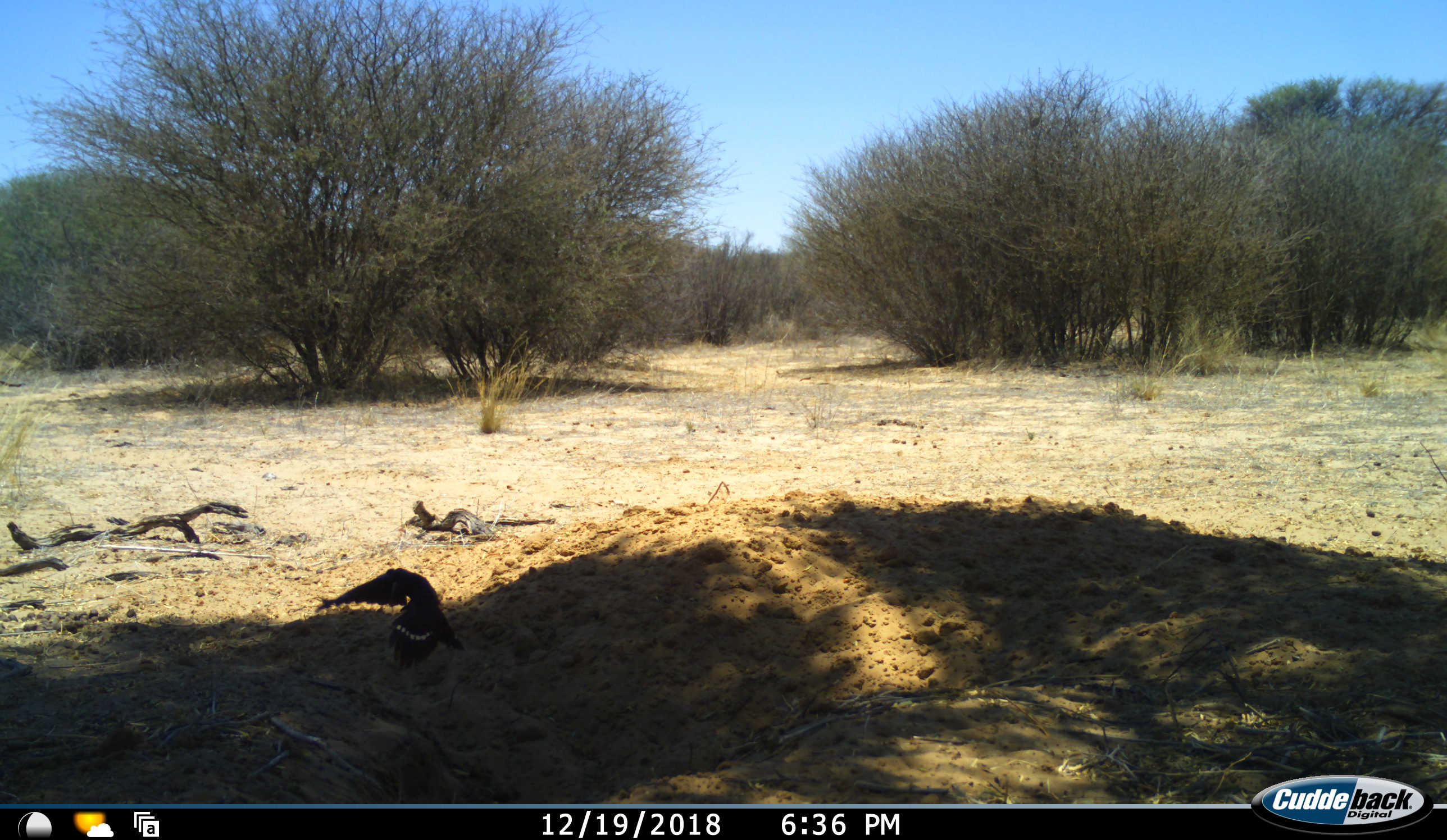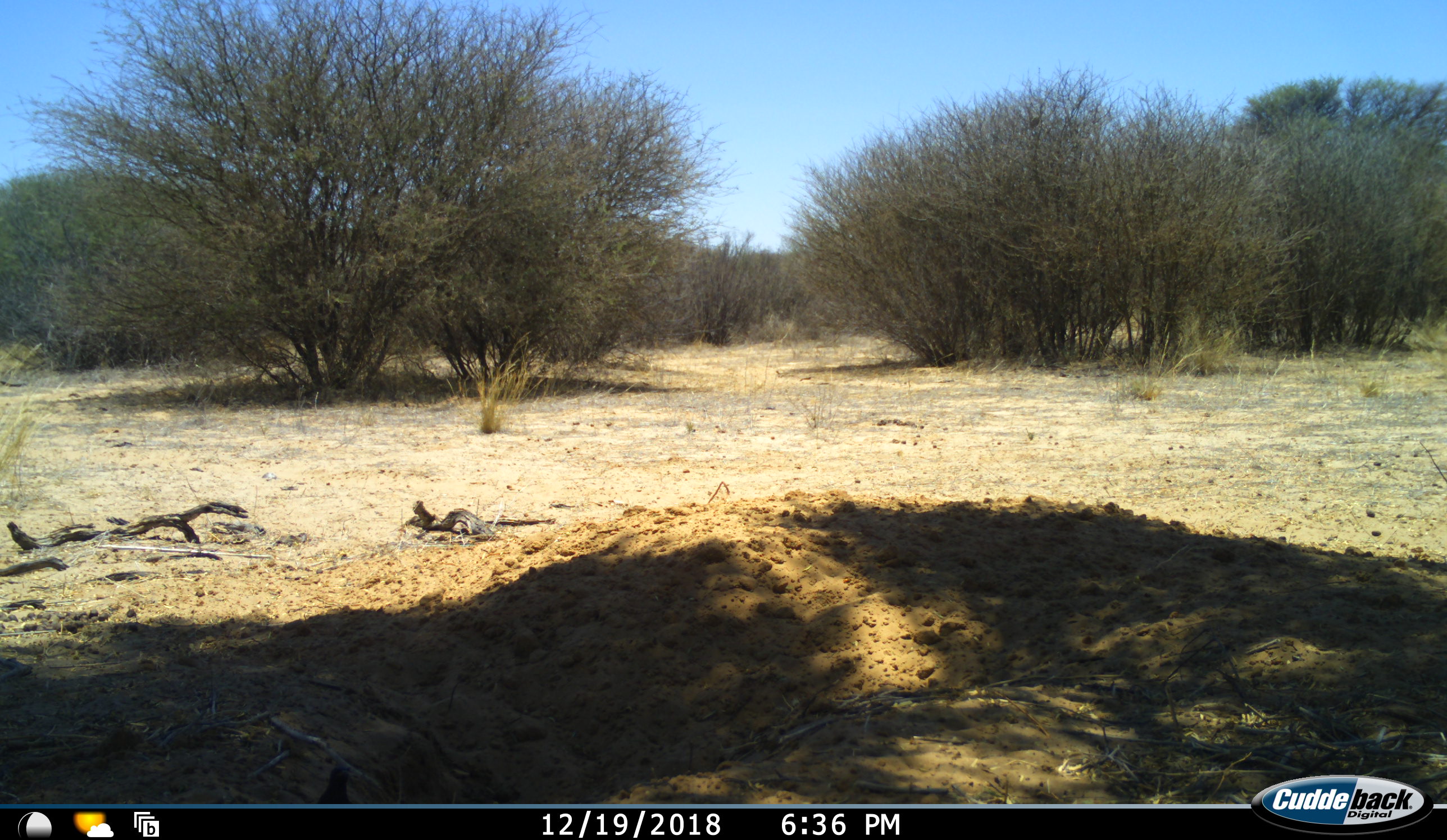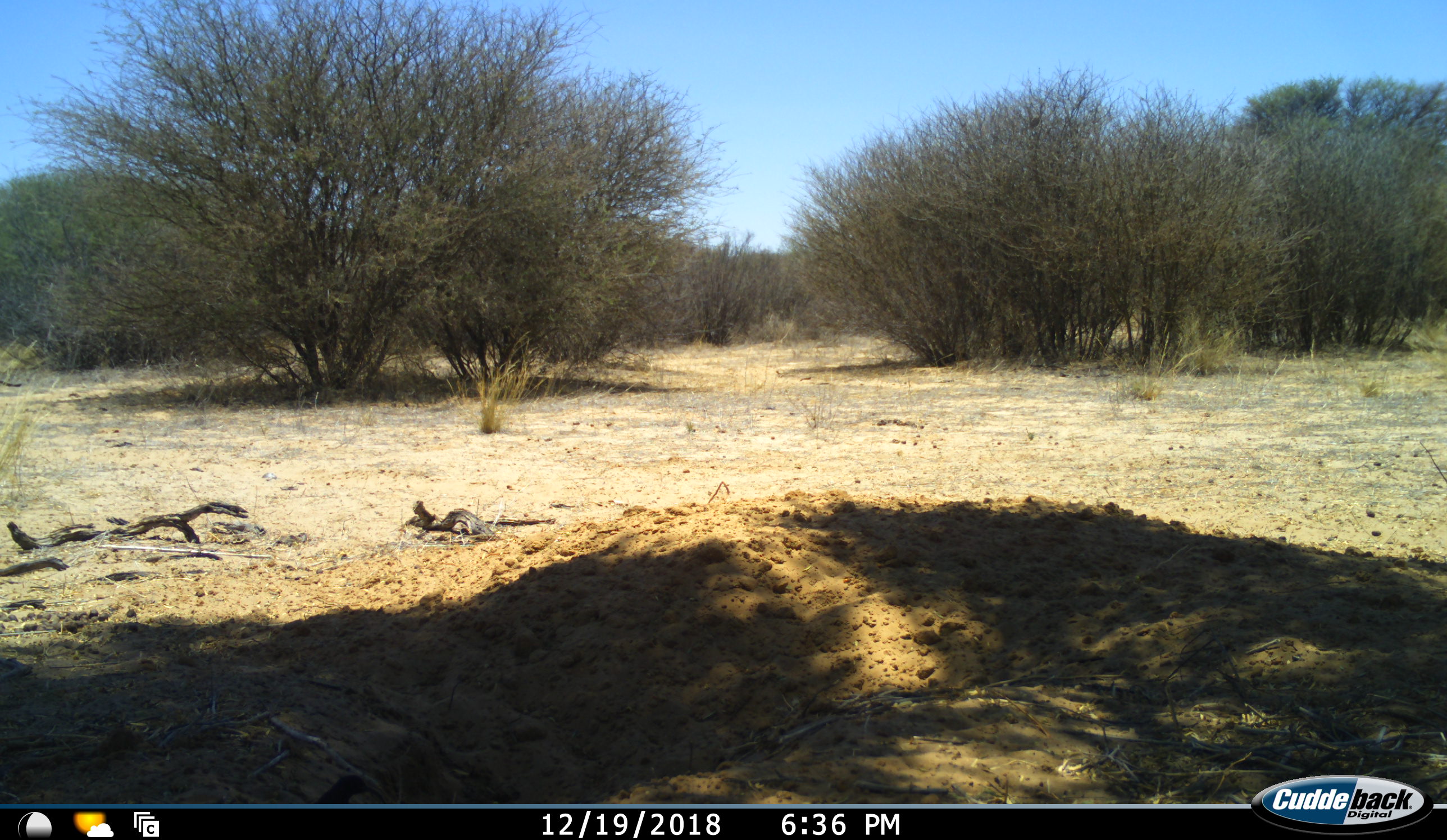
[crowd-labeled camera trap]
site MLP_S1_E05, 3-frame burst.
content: unidentified animal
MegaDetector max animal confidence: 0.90